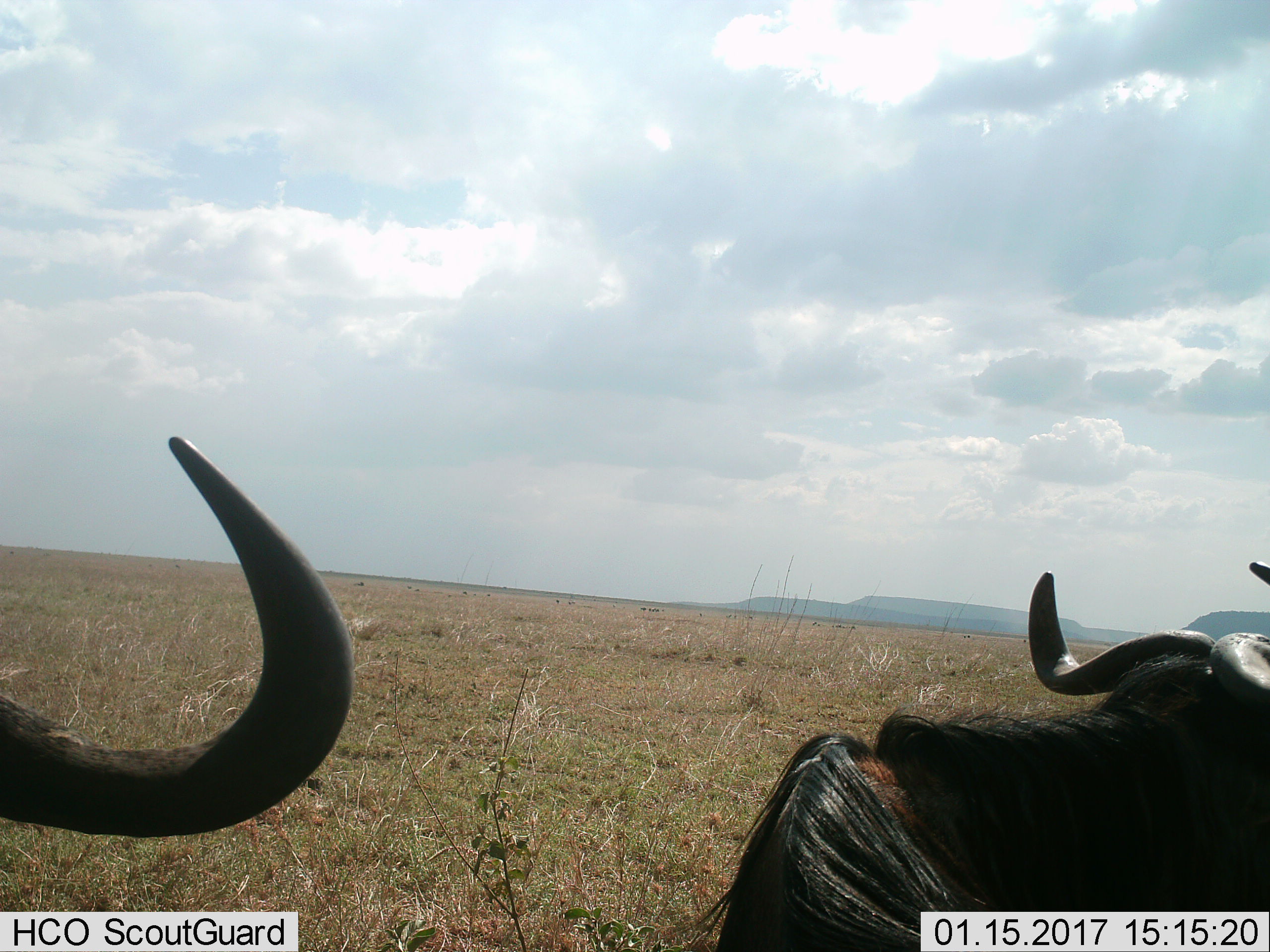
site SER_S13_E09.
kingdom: Animalia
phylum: Chordata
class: Mammalia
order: Artiodactyla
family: Bovidae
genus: Connochaetes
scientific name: Connochaetes taurinus taurinus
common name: blue wildebeest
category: wildebeestblue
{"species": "wildebeestblue (blue wildebeest) (Connochaetes taurinus taurinus)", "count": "2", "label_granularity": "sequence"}